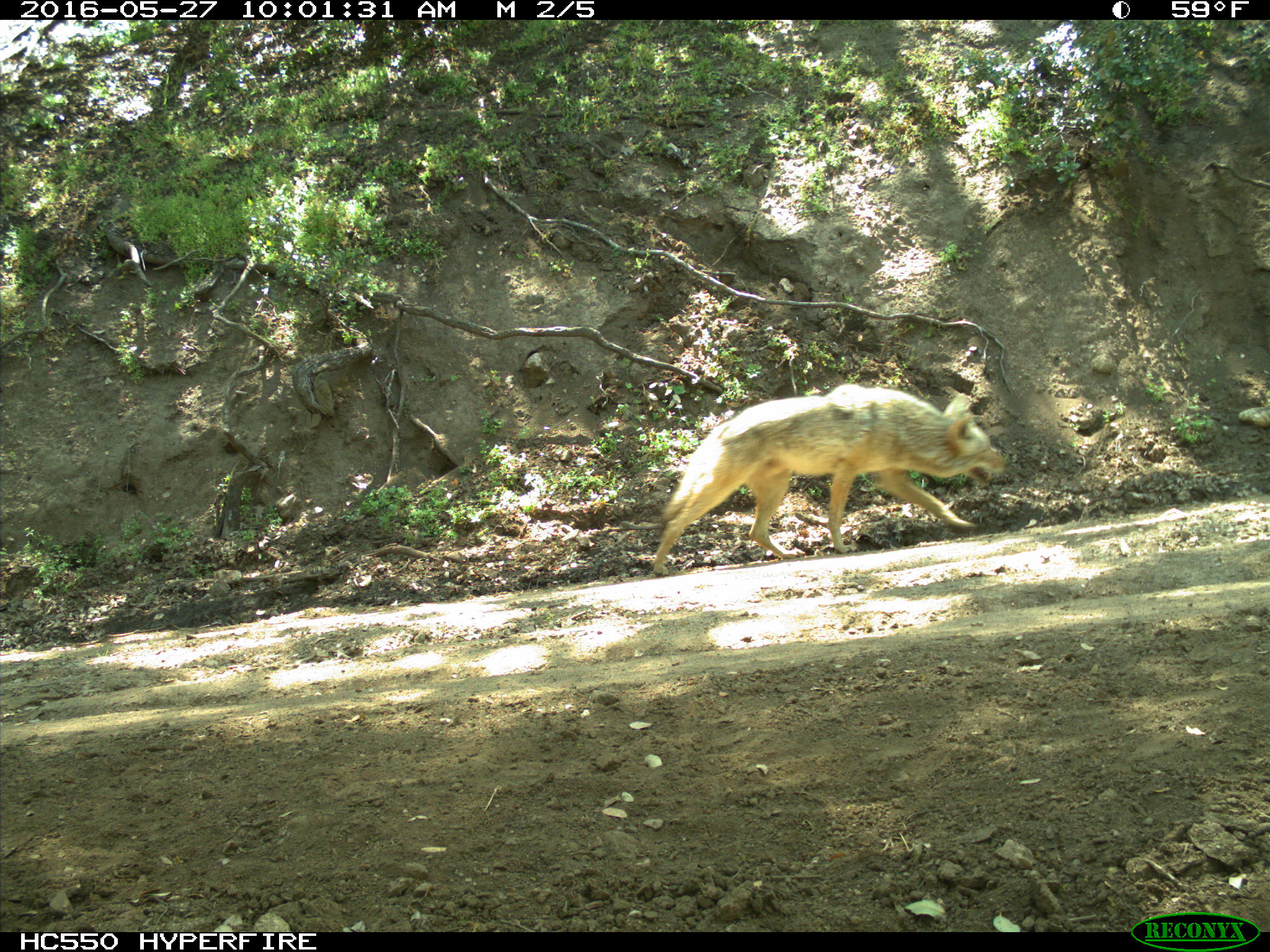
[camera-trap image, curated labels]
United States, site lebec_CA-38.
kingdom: Animalia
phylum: Chordata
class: Mammalia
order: Carnivora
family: Canidae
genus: Canis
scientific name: Canis latrans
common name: coyote